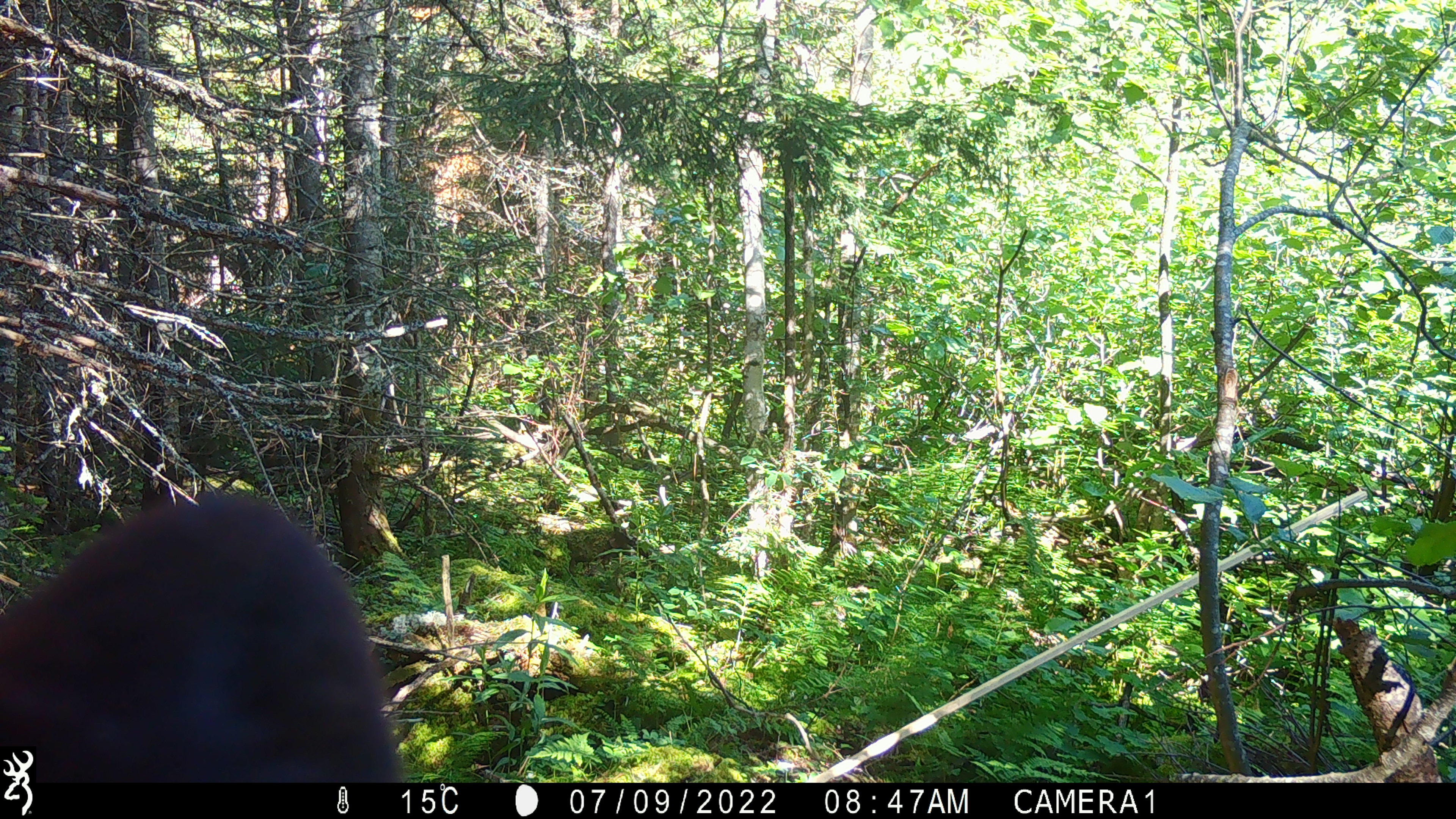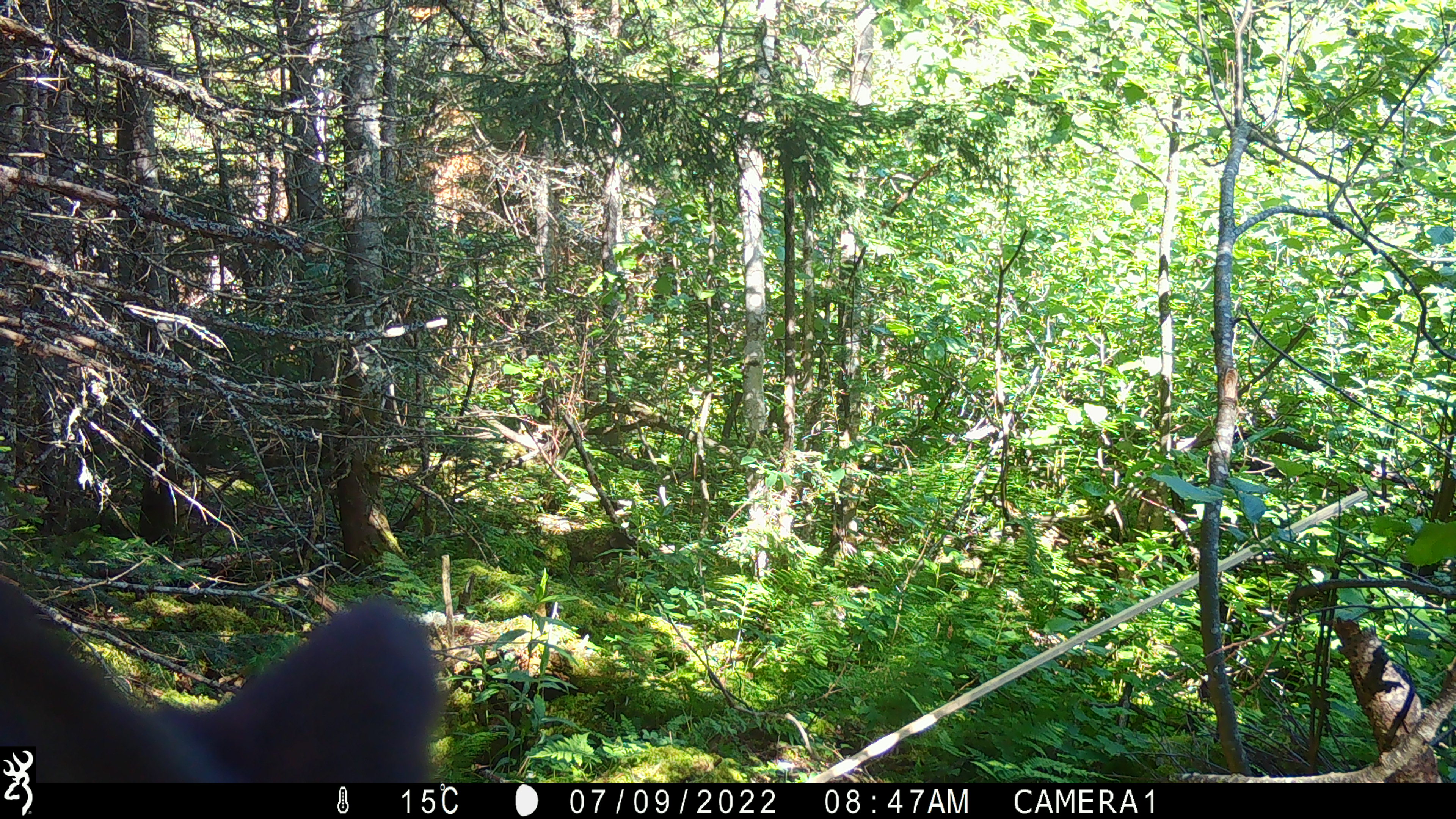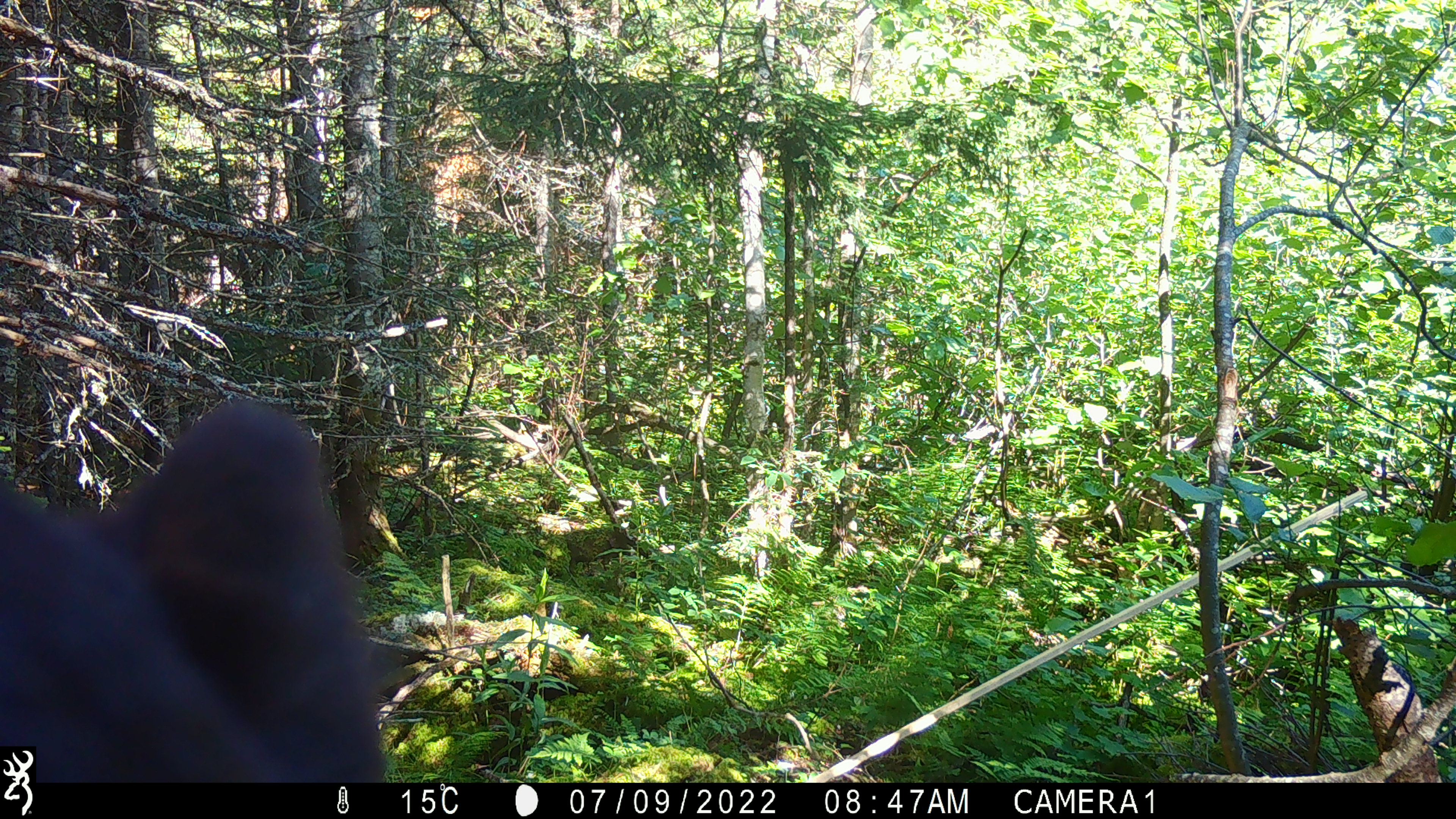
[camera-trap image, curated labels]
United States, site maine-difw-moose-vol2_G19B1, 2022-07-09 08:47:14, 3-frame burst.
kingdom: Animalia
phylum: Chordata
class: Mammalia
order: Carnivora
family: Ursidae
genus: Ursus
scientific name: Ursus americanus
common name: black bear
Black bear (Ursus americanus).